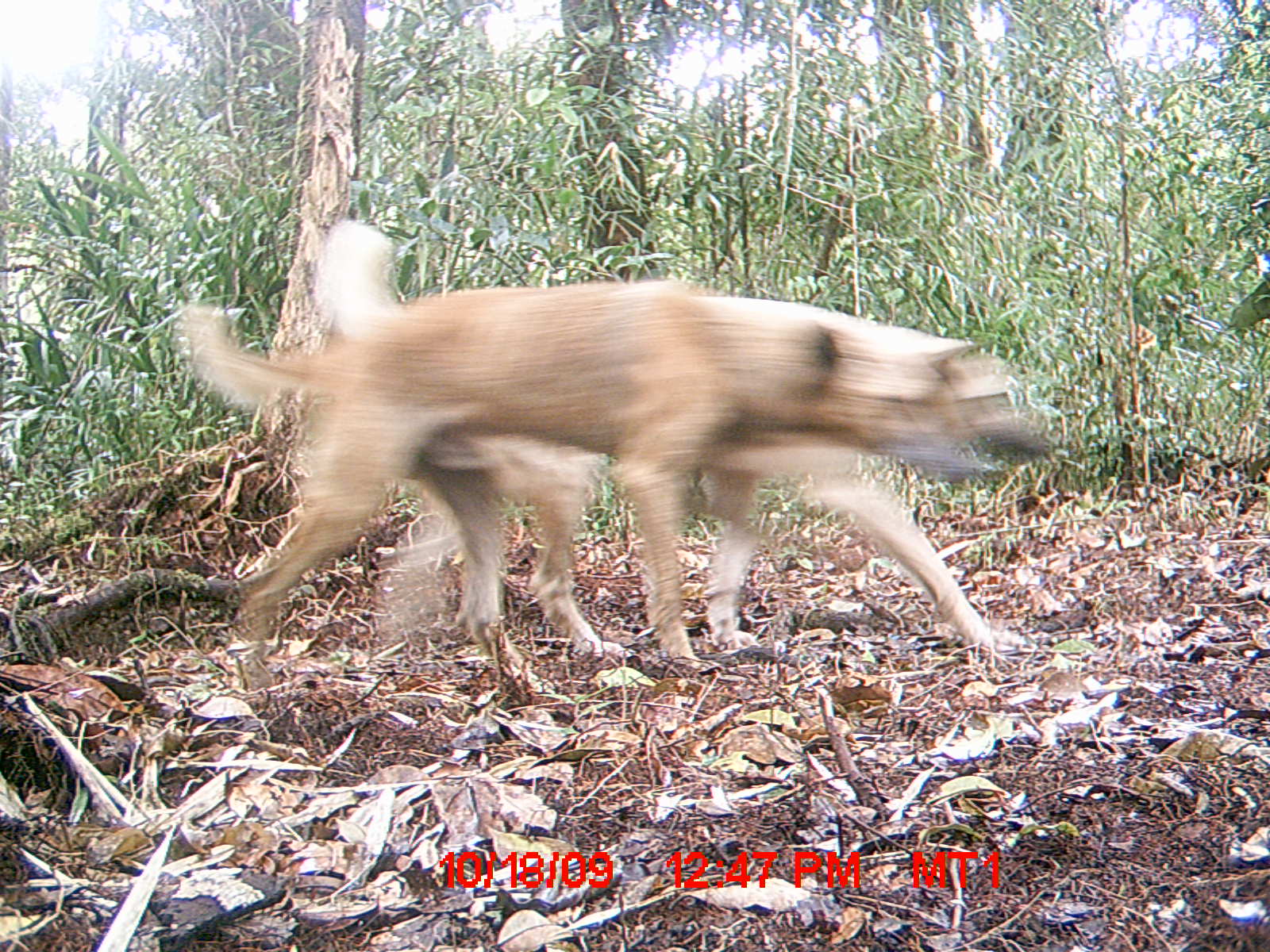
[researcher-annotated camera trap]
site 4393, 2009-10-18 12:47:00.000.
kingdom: Animalia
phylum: Chordata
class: Mammalia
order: Carnivora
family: Canidae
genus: Canis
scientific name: Canis familiaris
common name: domestic dog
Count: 2.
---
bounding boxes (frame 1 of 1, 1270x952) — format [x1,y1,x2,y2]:
canis familiaris: [170,265,1048,680]; [289,210,1033,683]